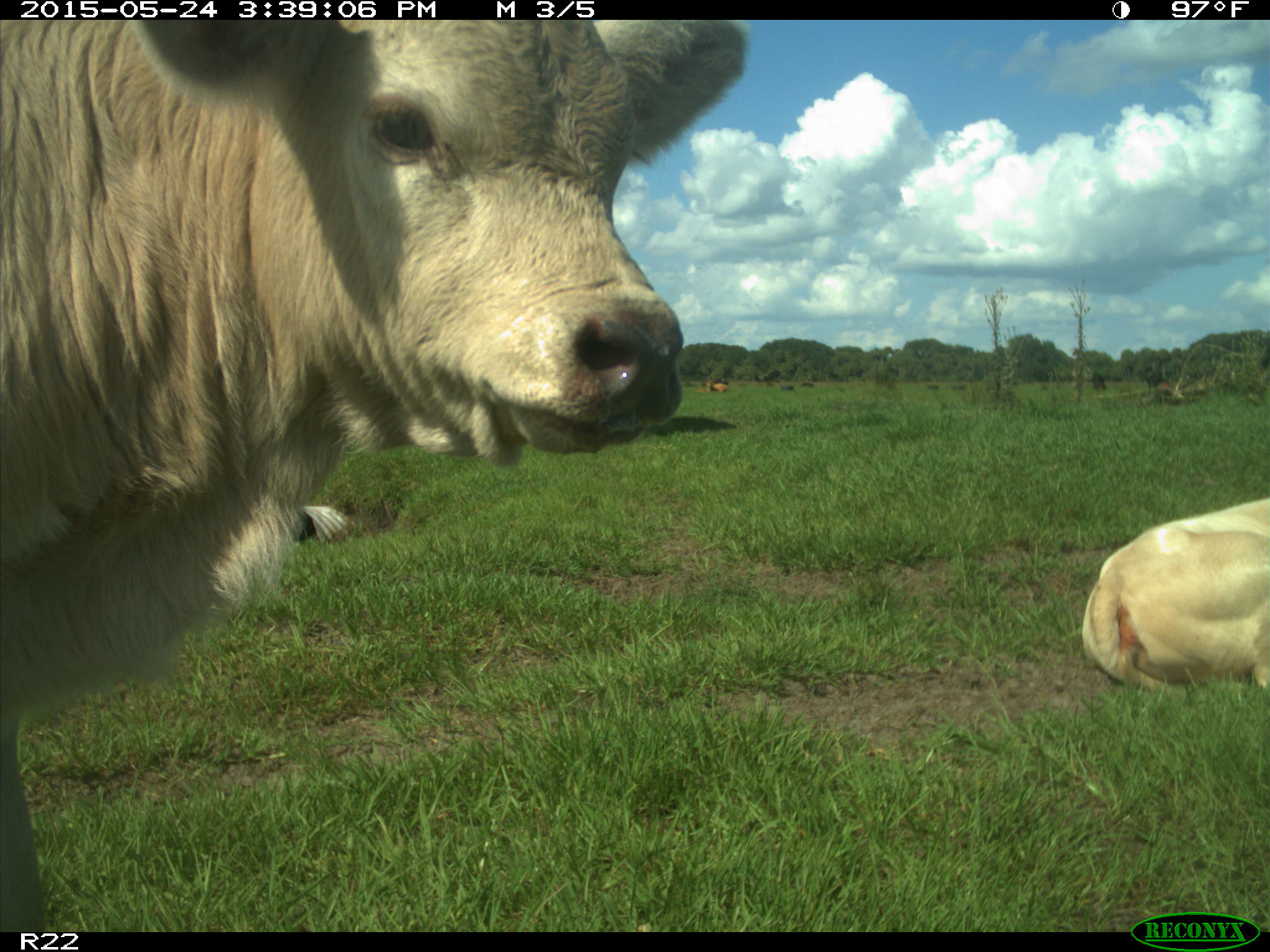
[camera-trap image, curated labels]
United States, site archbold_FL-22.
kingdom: Animalia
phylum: Chordata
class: Mammalia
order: Artiodactyla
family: Bovidae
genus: Bos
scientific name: Bos taurus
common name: domestic cow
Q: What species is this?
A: Bos taurus (domestic cow).